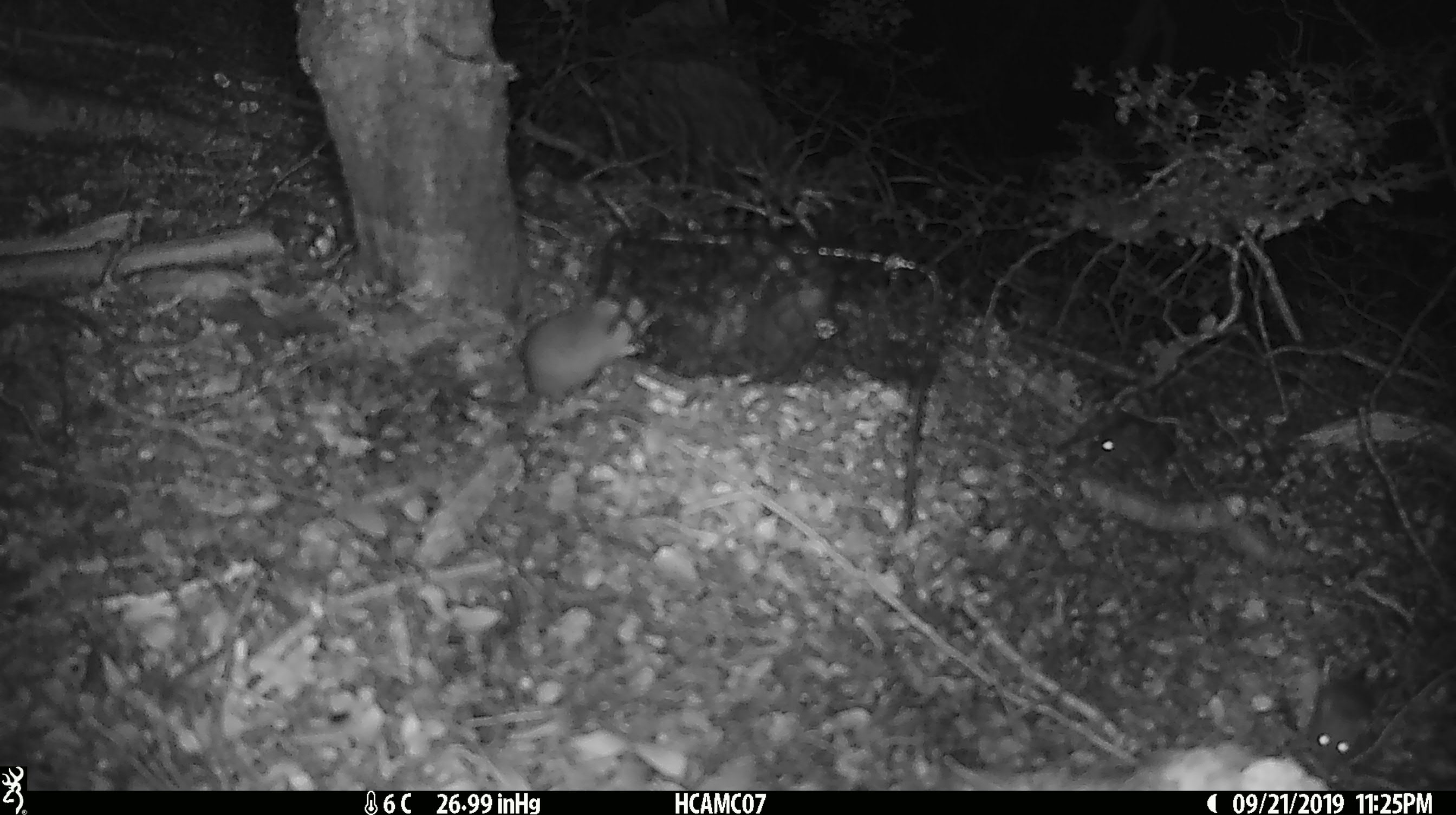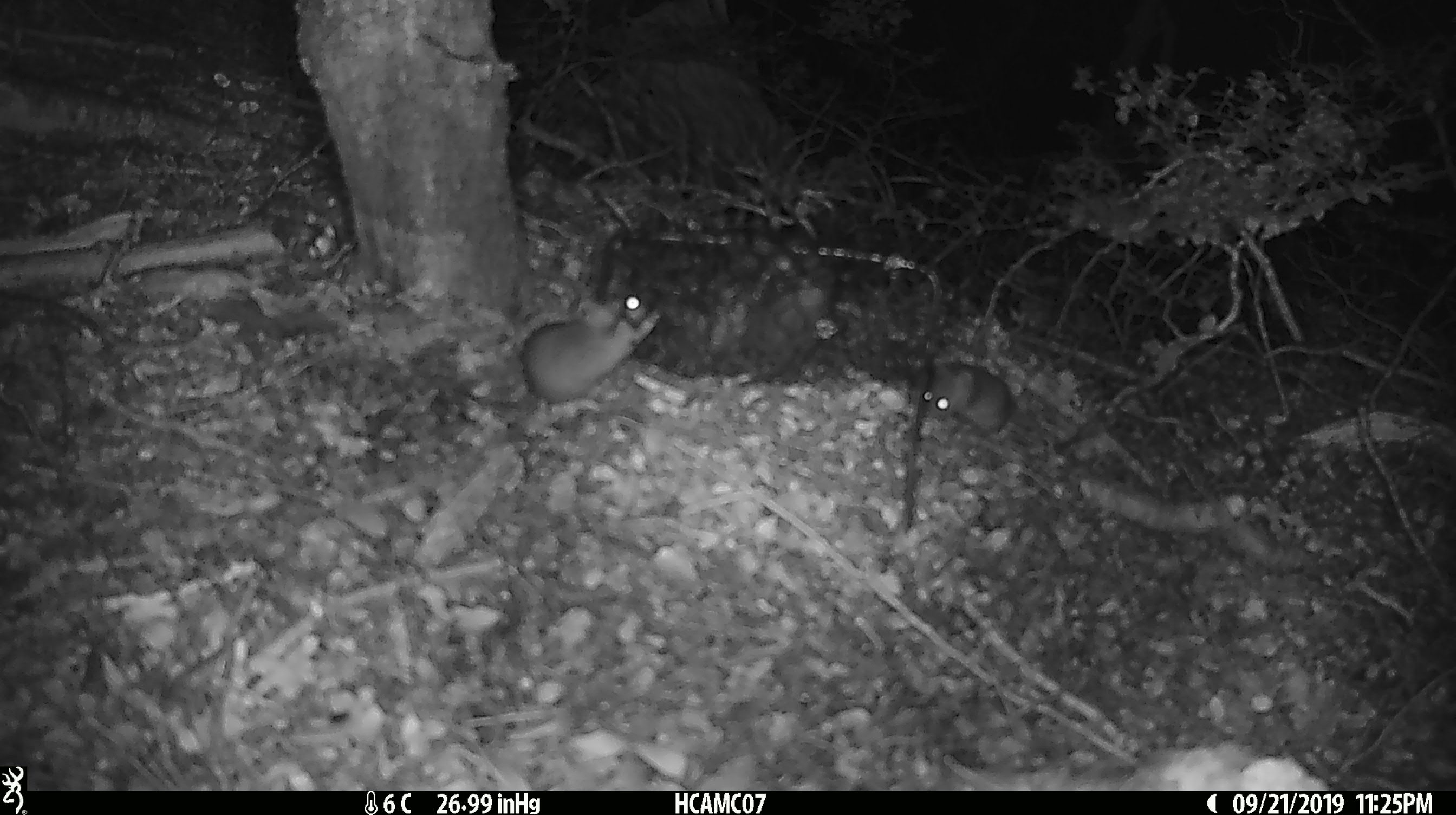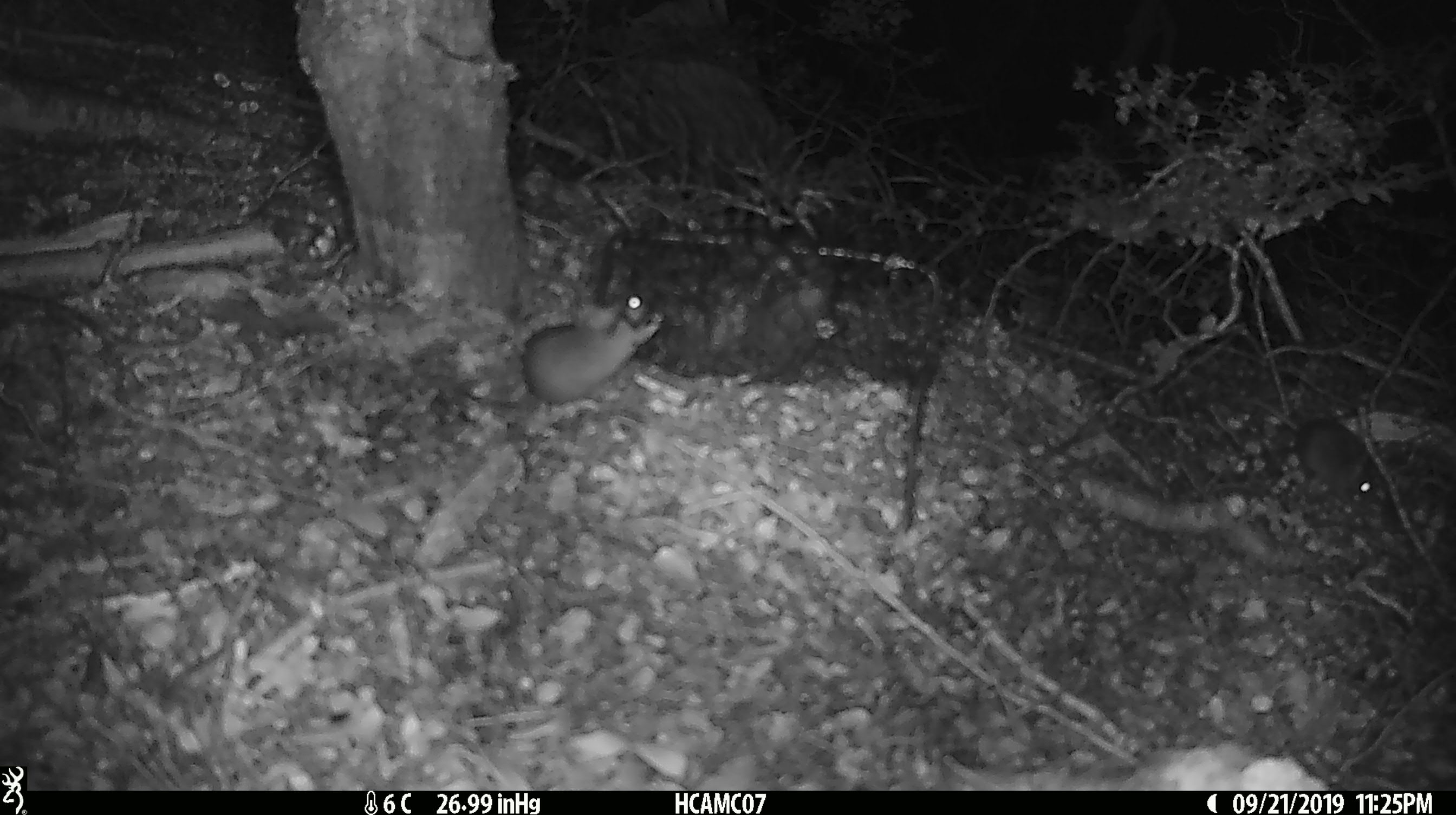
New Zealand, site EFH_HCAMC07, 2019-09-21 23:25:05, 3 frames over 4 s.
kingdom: Animalia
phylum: Chordata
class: Mammalia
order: Rodentia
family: Muridae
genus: Mus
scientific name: Mus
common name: mouse